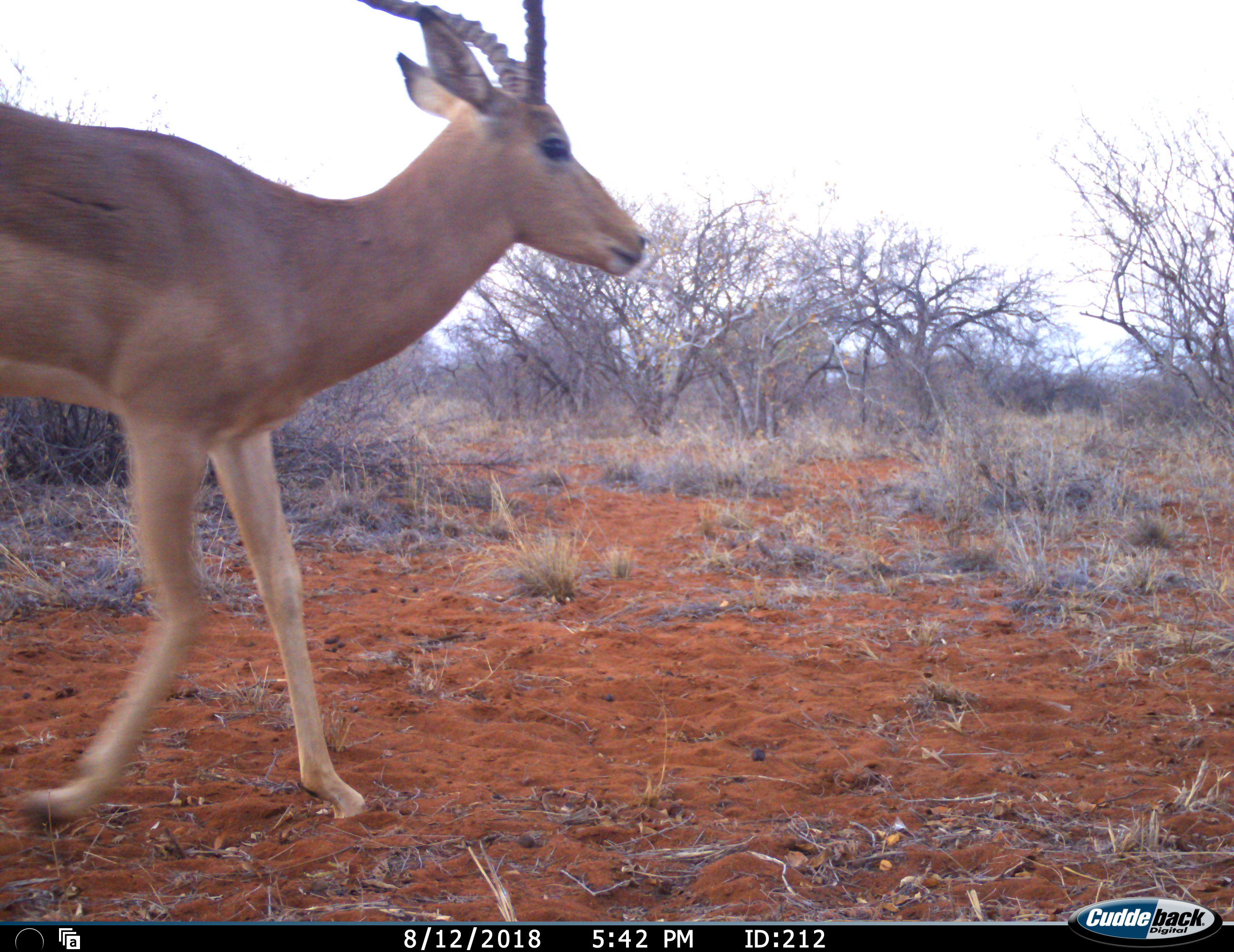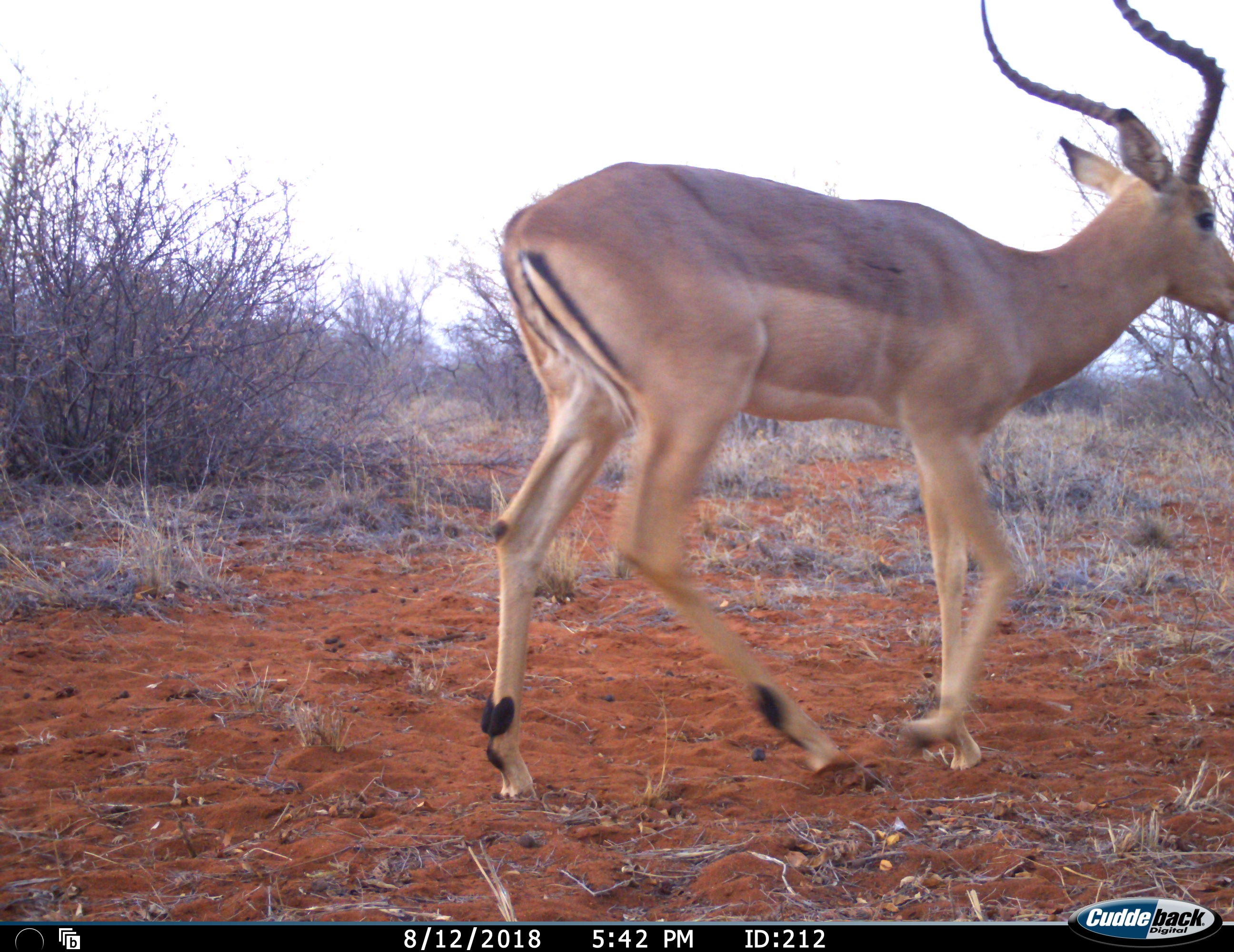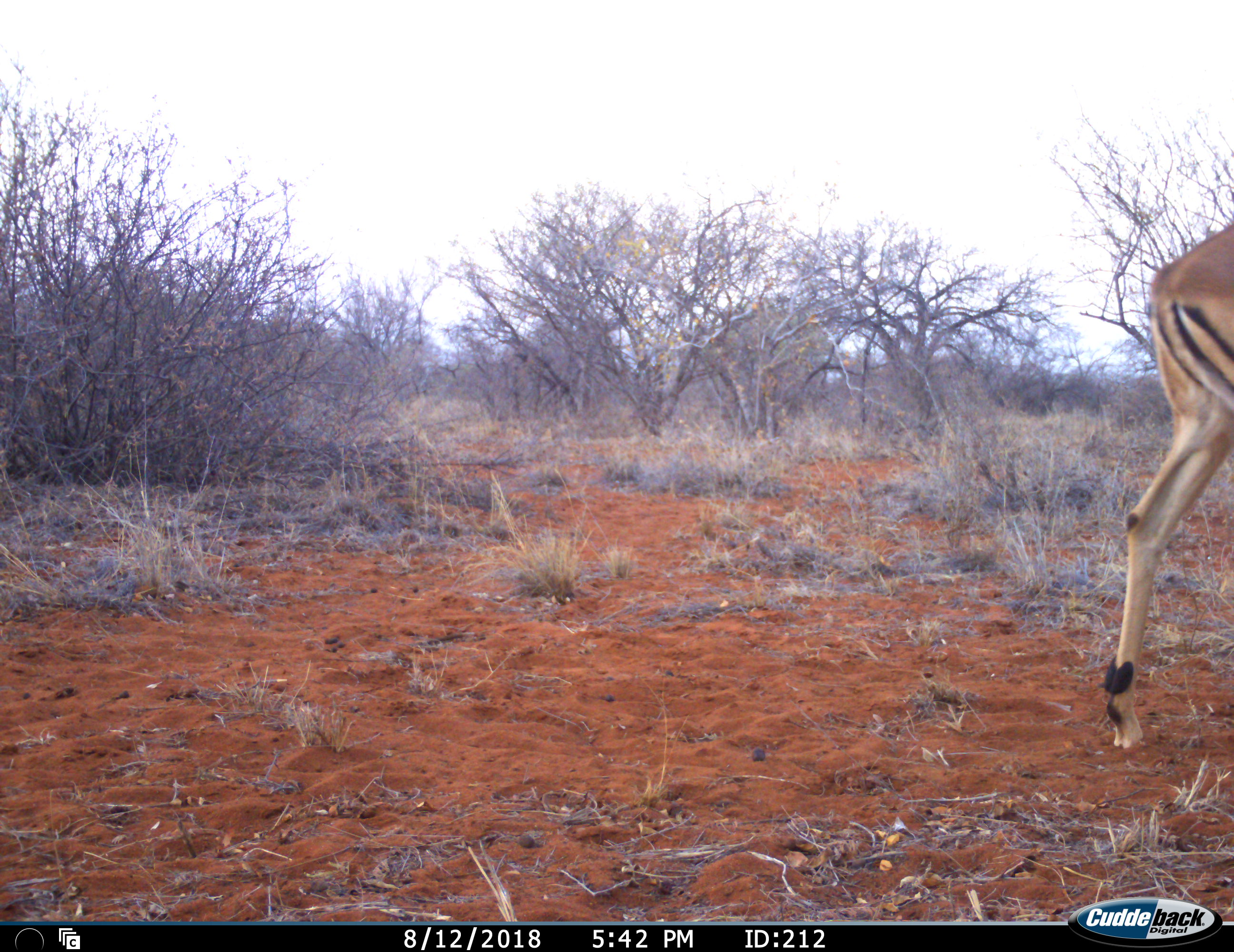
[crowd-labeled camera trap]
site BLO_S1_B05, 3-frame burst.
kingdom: Animalia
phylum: Chordata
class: Mammalia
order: Artiodactyla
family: Bovidae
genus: Aepyceros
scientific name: Aepyceros melampus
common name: impala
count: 1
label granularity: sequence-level